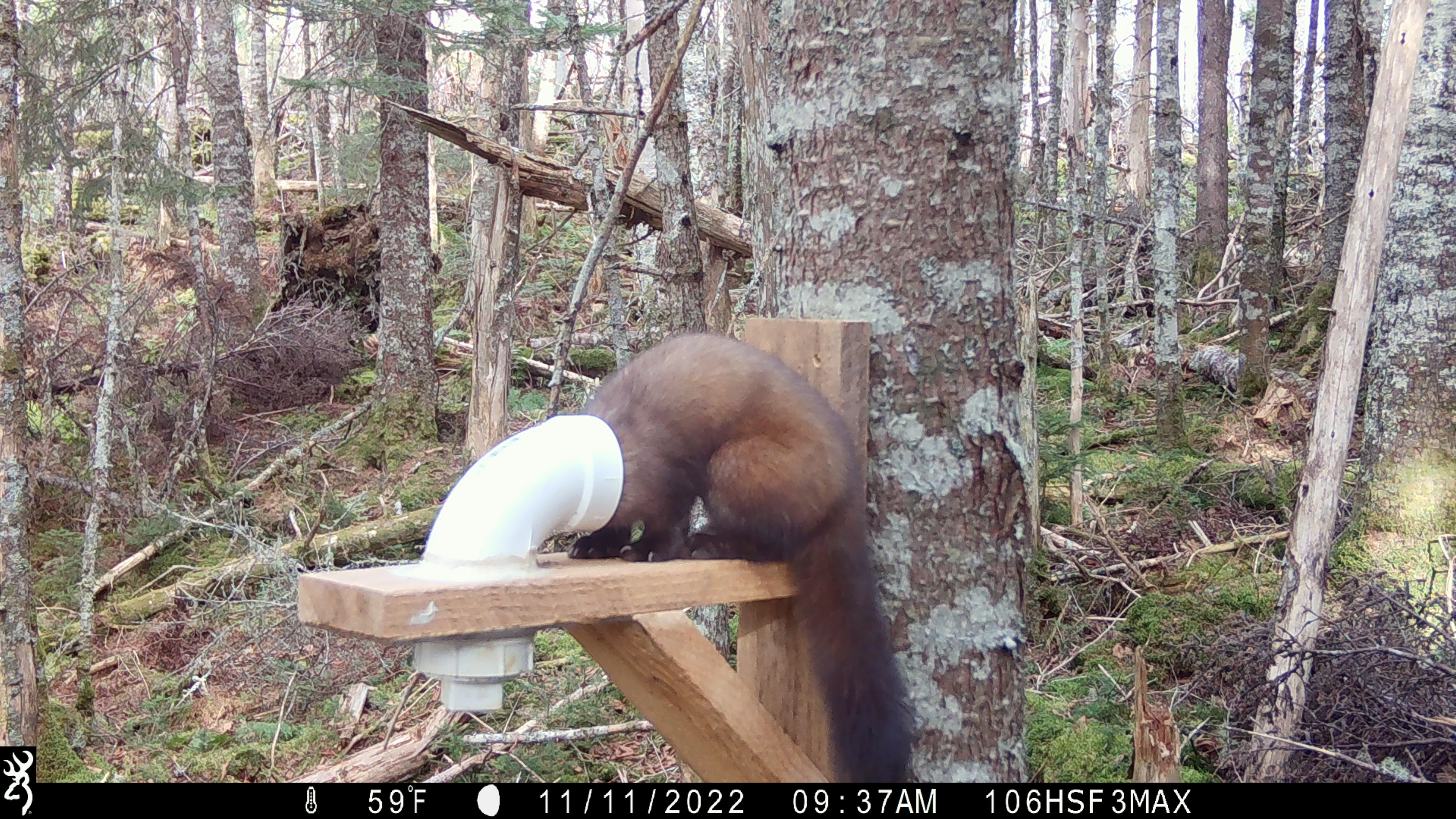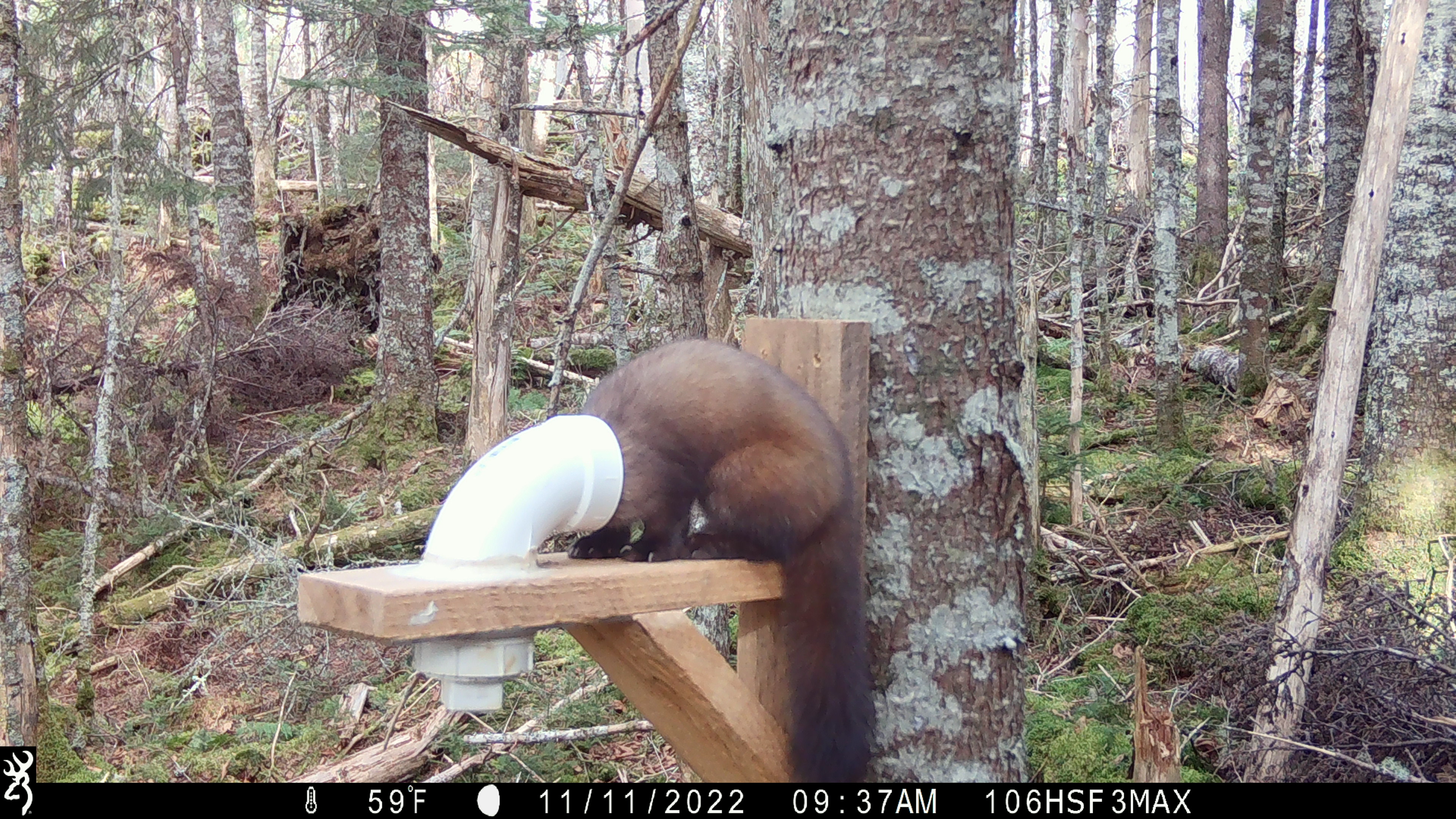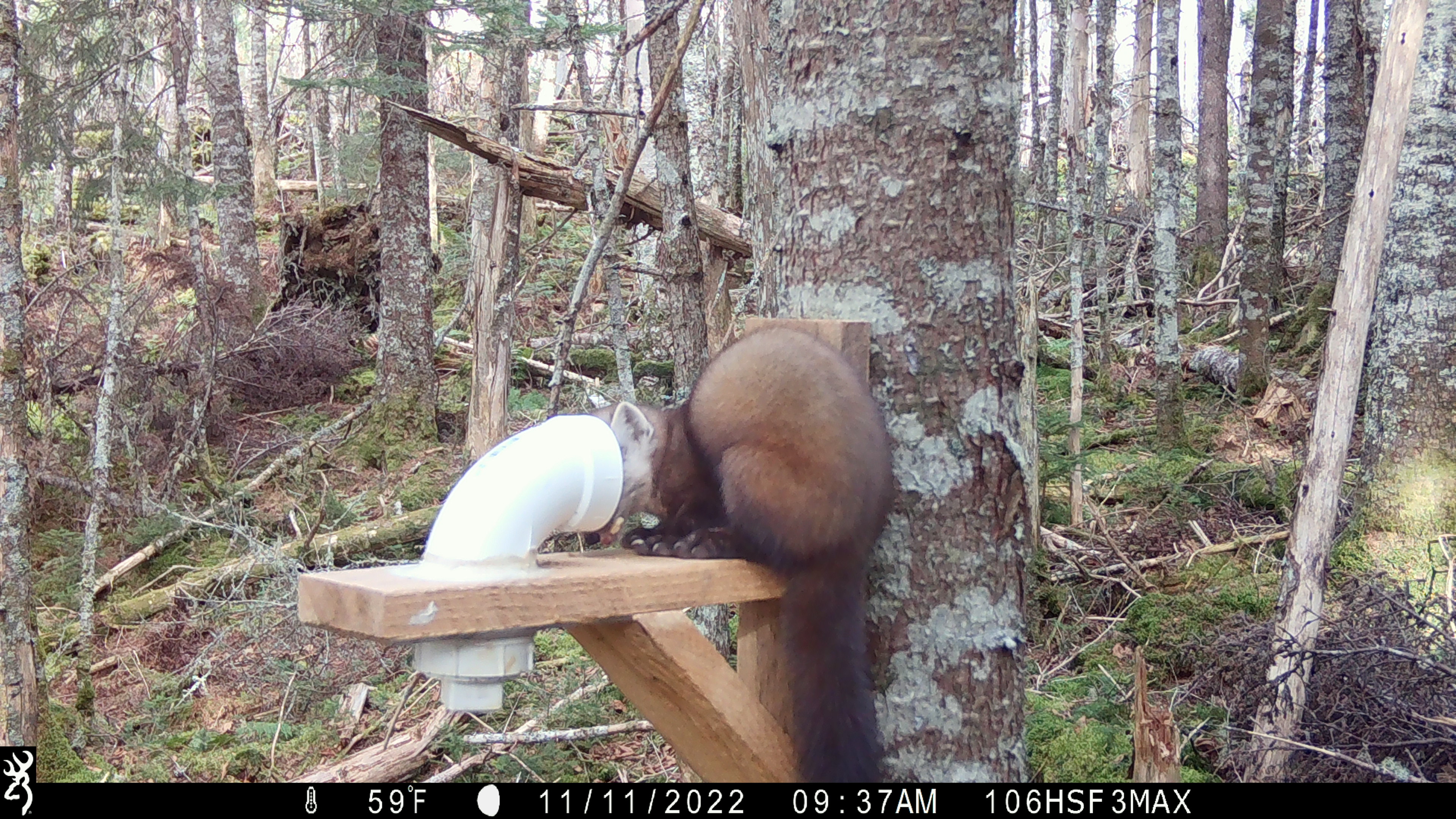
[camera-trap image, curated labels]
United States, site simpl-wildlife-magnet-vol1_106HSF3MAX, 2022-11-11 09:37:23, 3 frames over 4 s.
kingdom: Animalia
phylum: Chordata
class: Mammalia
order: Carnivora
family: Mustelidae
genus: Martes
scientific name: Martes americana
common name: american marten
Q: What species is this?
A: American marten (Martes americana).